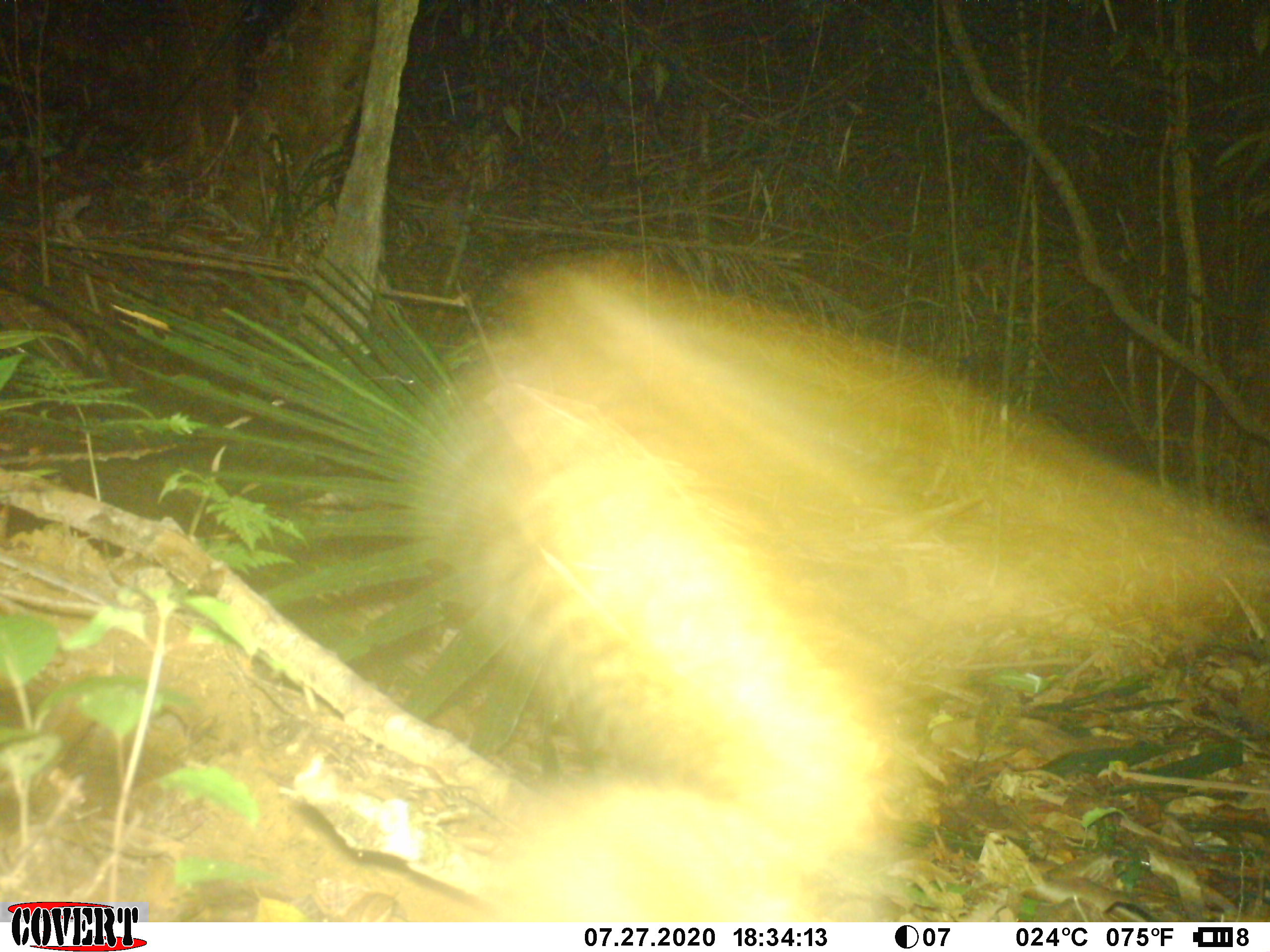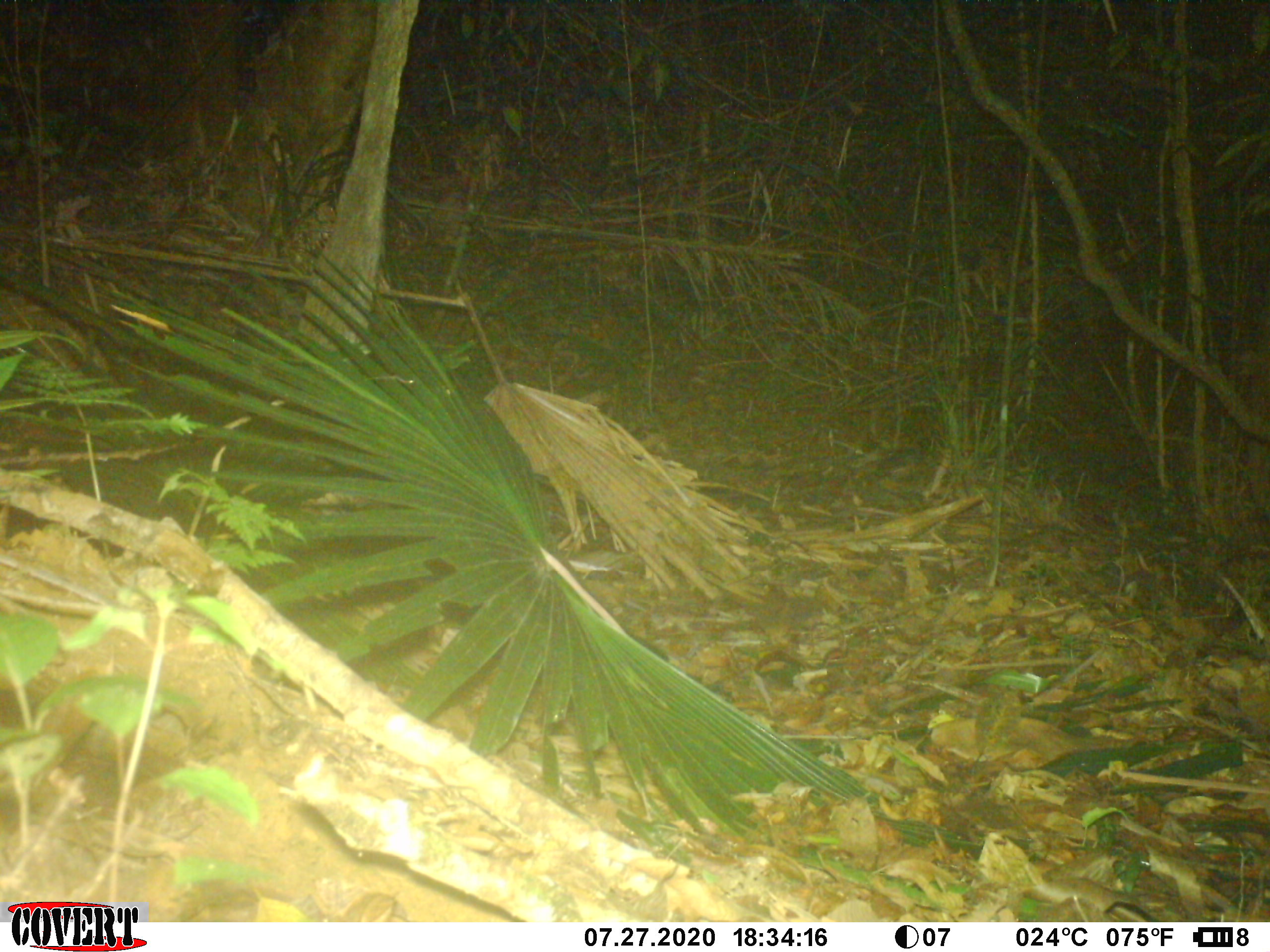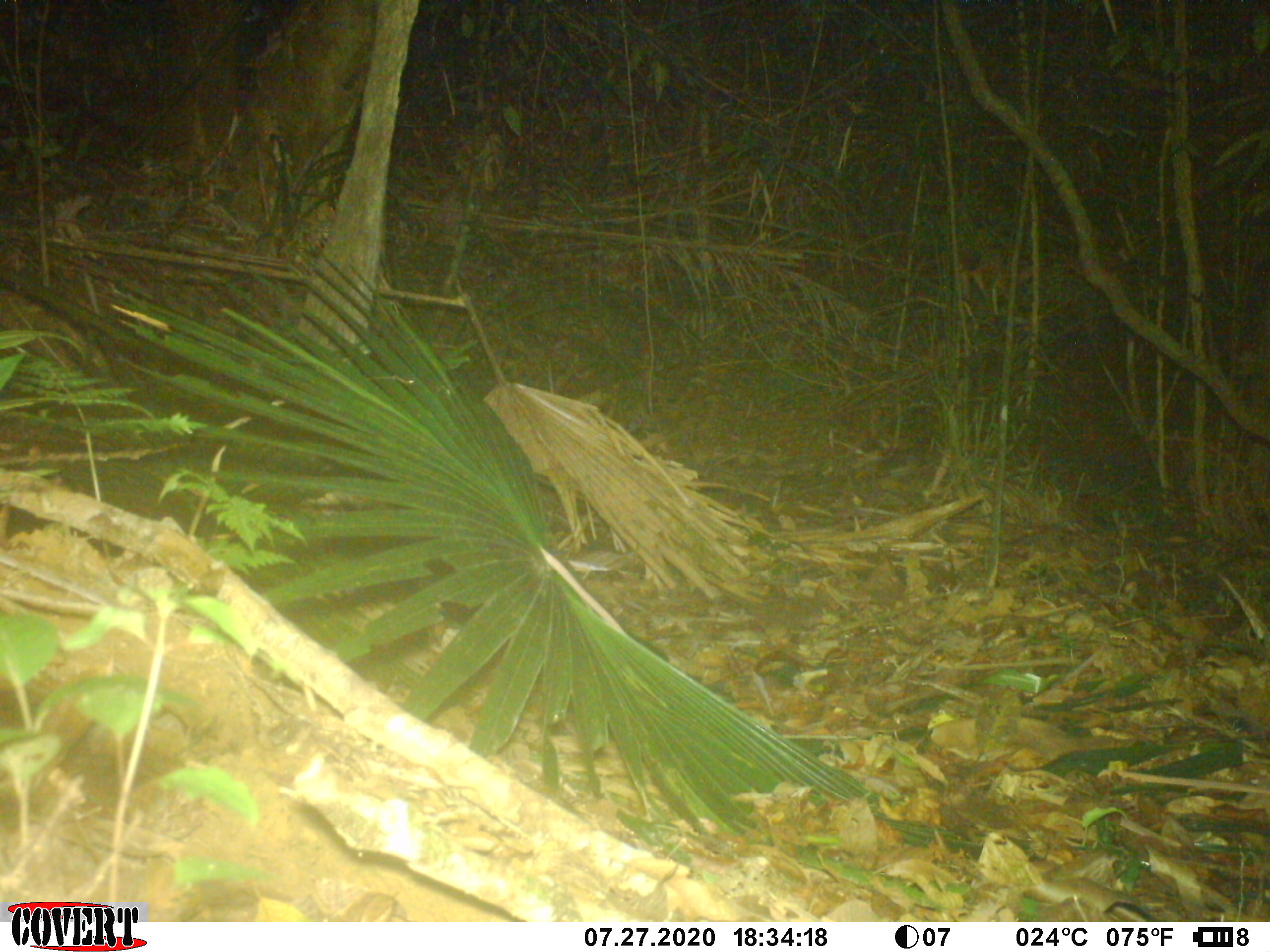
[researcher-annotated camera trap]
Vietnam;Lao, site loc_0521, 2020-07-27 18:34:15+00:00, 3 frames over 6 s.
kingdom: Animalia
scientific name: Animalia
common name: animal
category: unidentified animal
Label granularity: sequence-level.